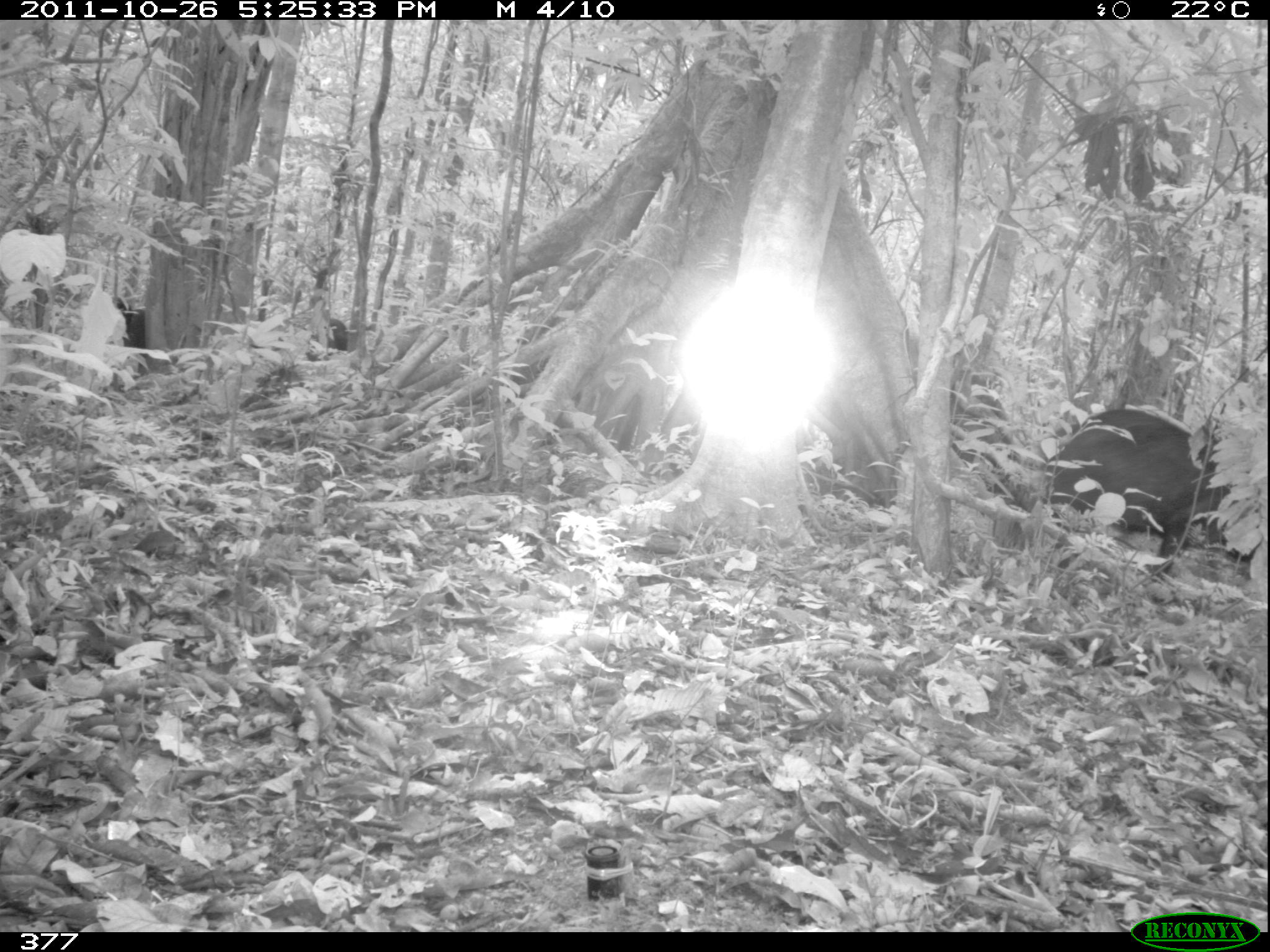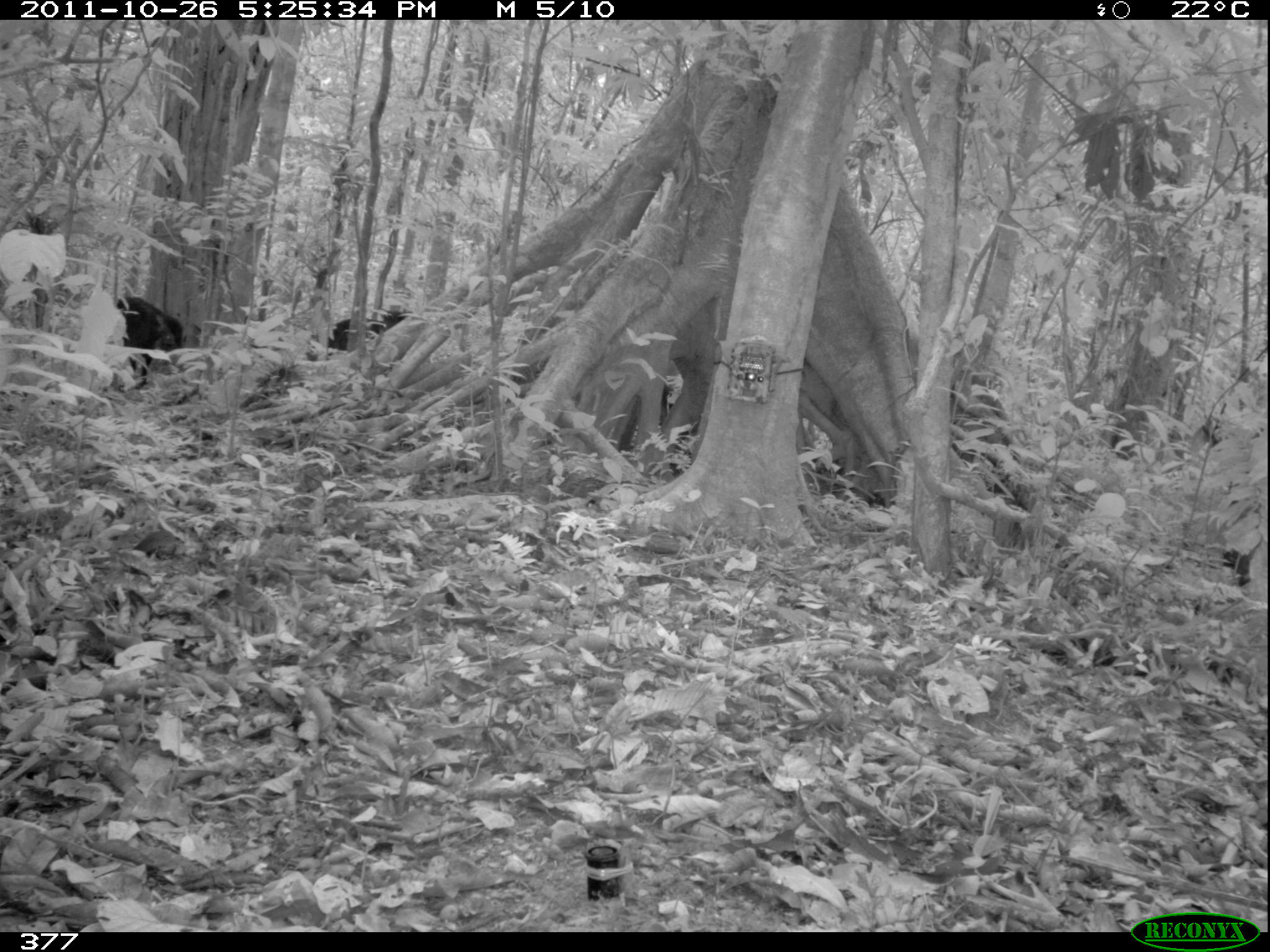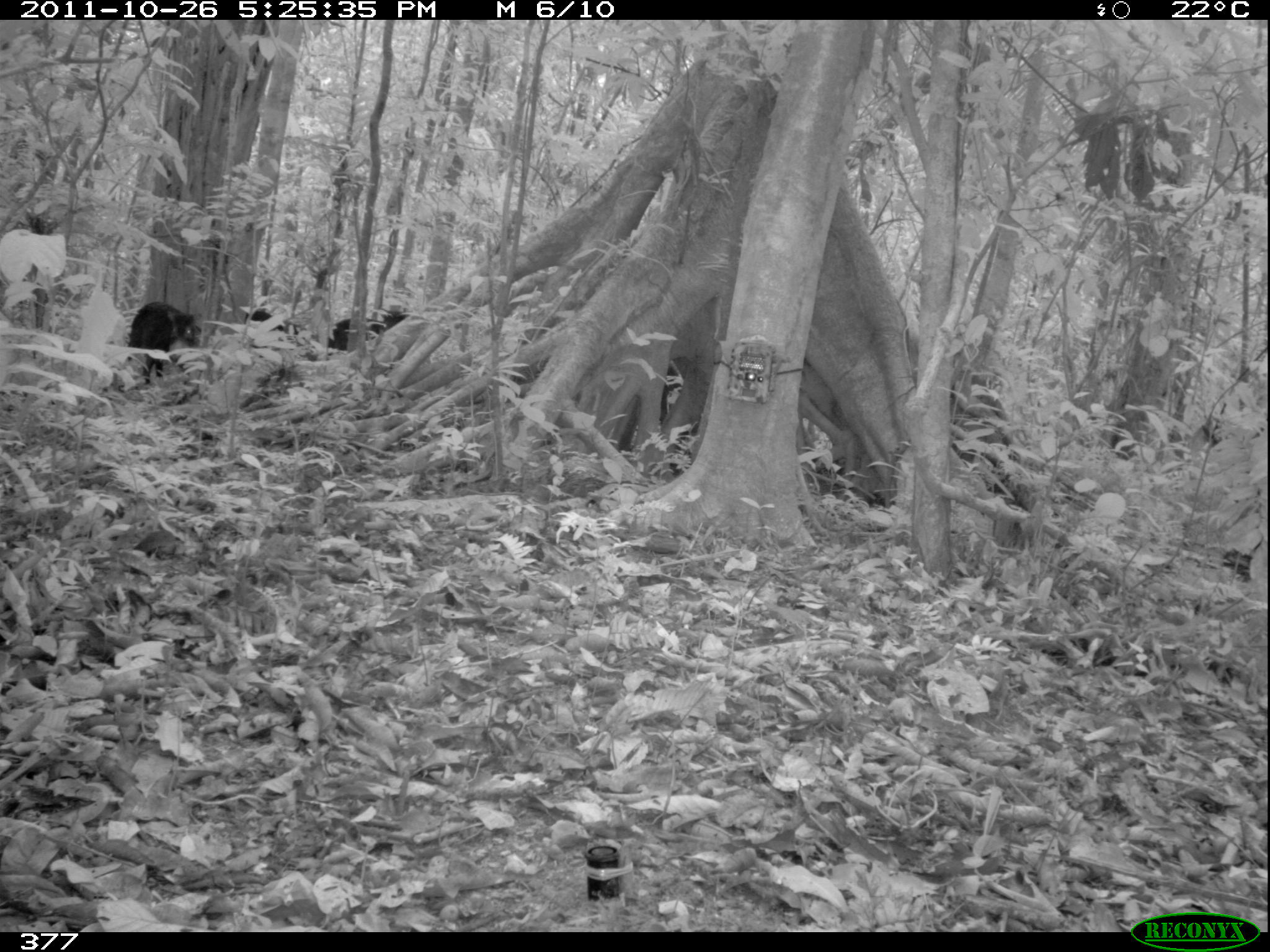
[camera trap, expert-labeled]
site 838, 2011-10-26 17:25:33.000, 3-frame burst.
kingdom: Animalia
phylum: Chordata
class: Mammalia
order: Artiodactyla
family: Tayassuidae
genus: Tayassu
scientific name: Tayassu pecari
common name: white-lipped peccary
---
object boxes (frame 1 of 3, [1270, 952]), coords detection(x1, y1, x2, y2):
tayassu pecari: detection(1042, 409, 1230, 572); detection(306, 319, 348, 361); detection(112, 297, 145, 347)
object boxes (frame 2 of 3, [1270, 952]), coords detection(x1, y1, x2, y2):
tayassu pecari: detection(115, 295, 184, 391); detection(304, 307, 414, 362)